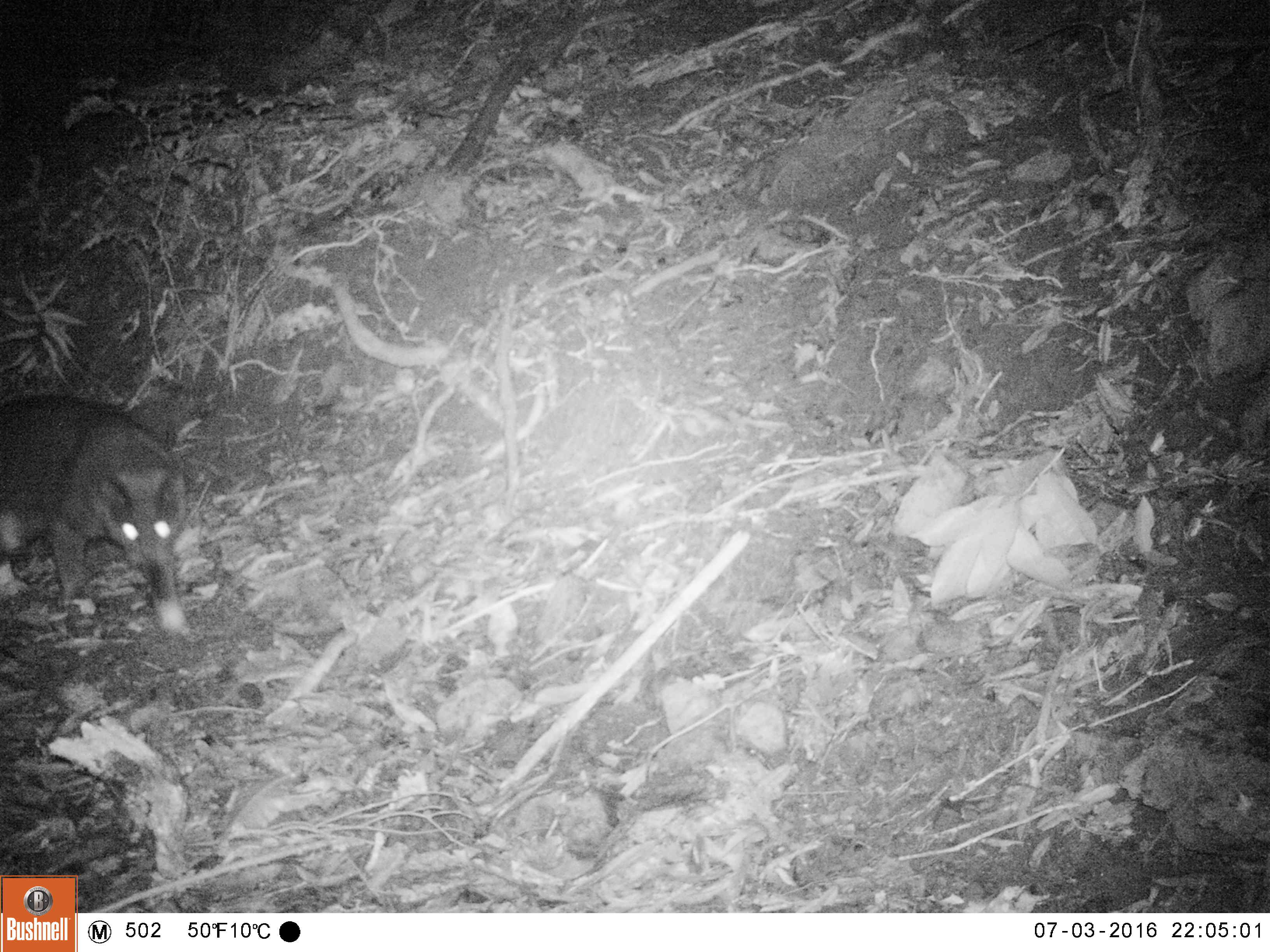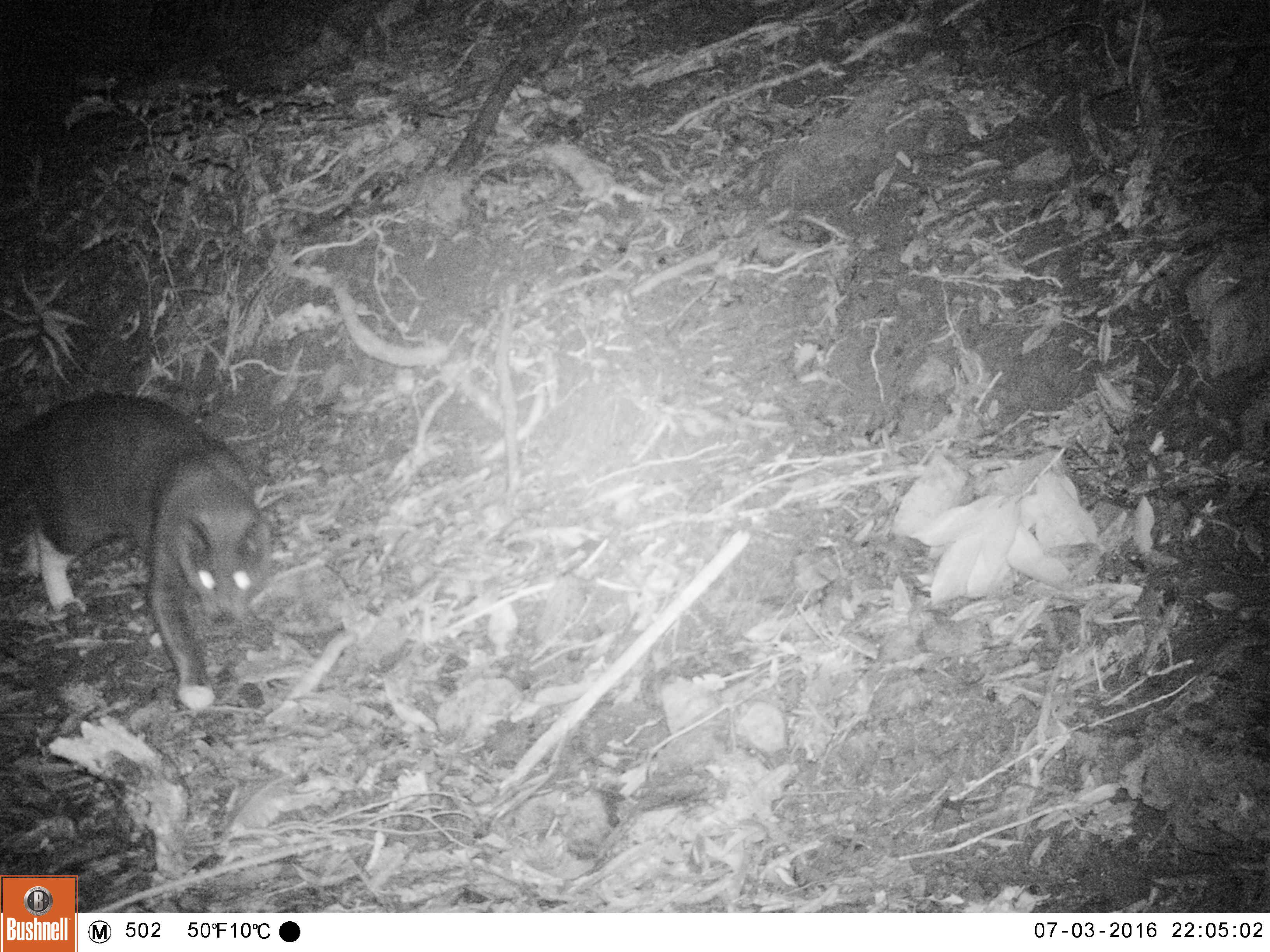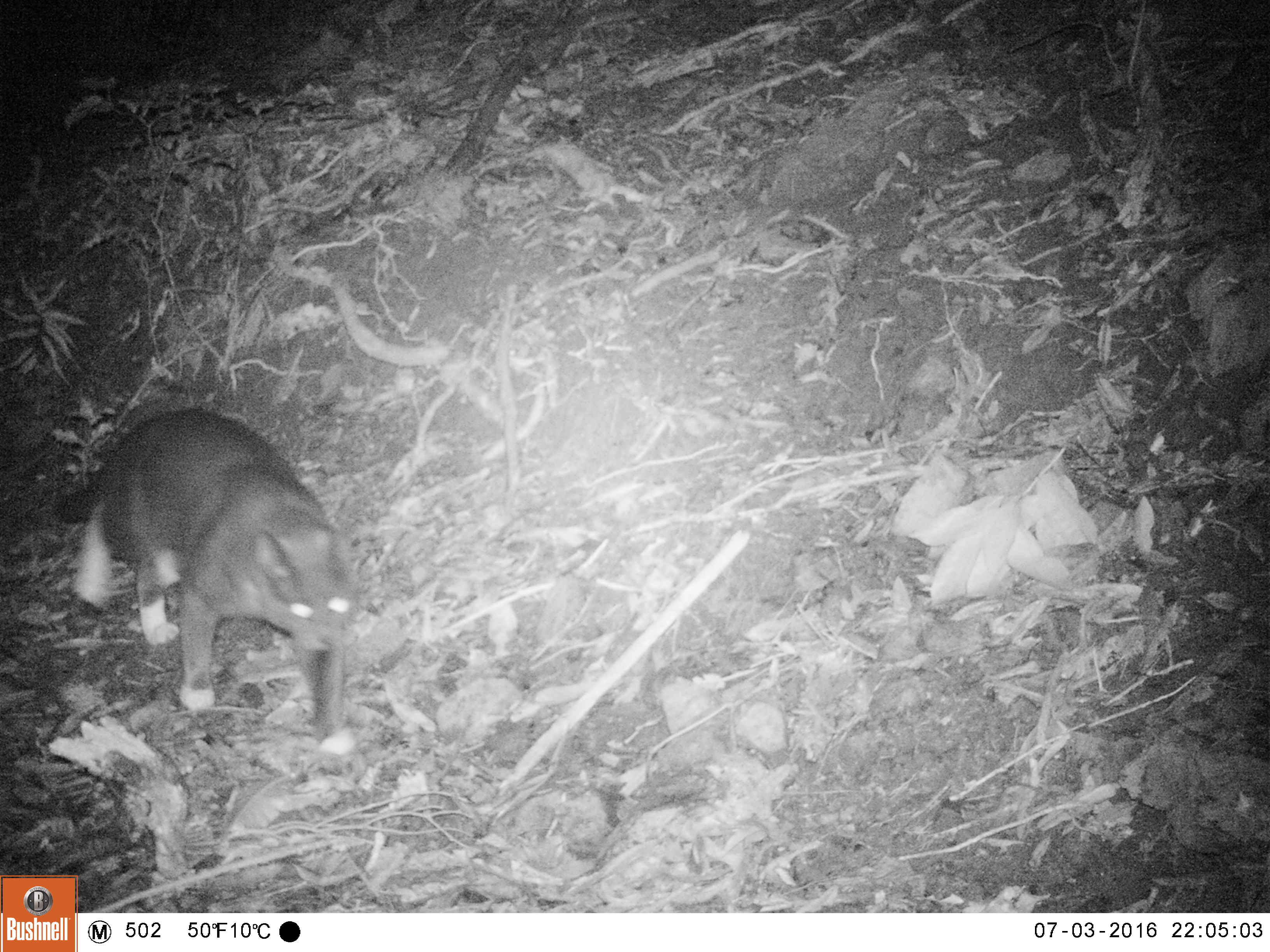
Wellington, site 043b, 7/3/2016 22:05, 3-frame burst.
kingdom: Animalia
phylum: Chordata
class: Mammalia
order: Carnivora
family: Felidae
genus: Felis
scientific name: Felis catus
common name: cat